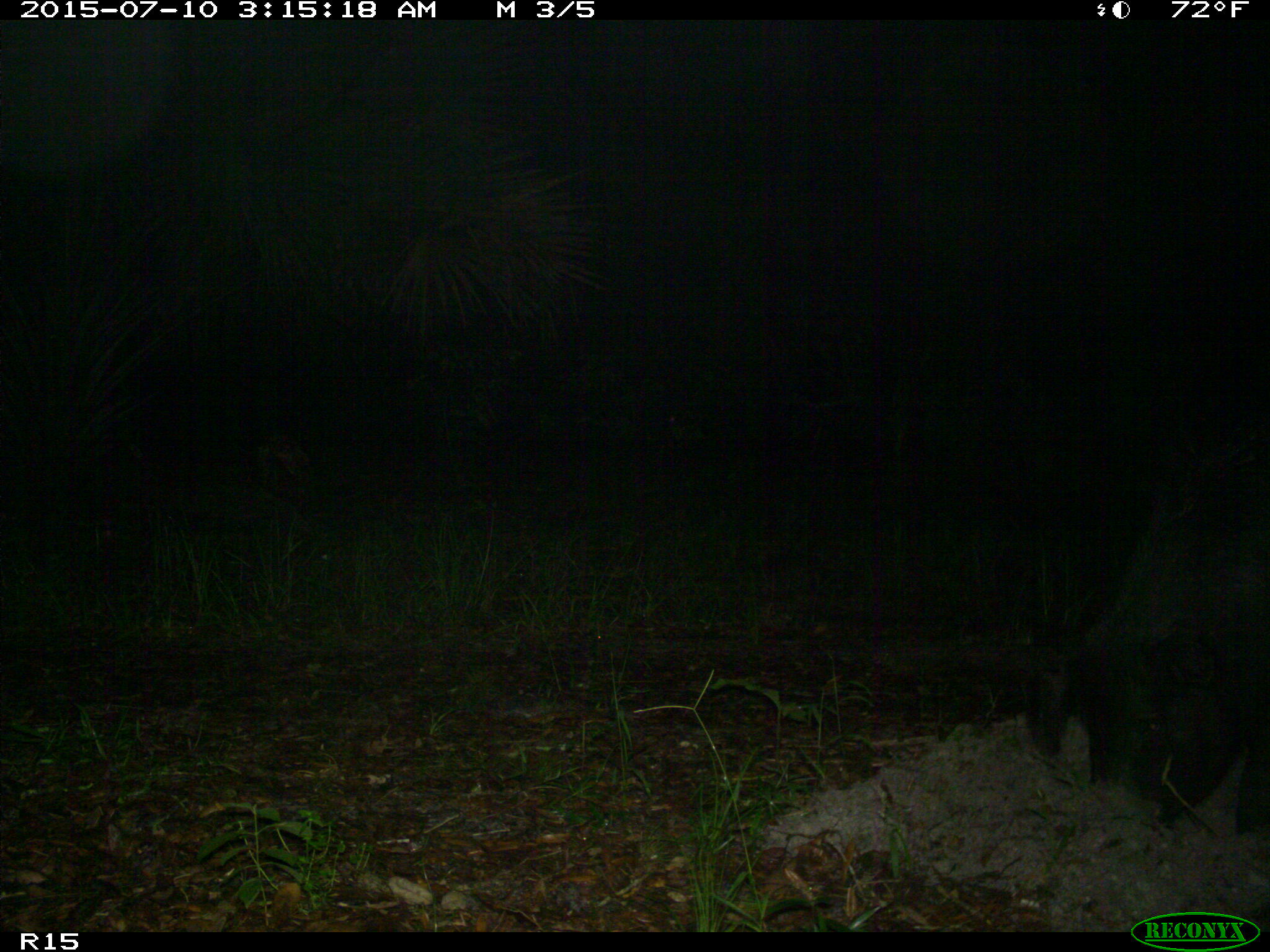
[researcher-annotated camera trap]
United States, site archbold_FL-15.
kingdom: Animalia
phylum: Chordata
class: Mammalia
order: Artiodactyla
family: Suidae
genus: Sus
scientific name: Sus scrofa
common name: wild boar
Sus scrofa (wild boar).